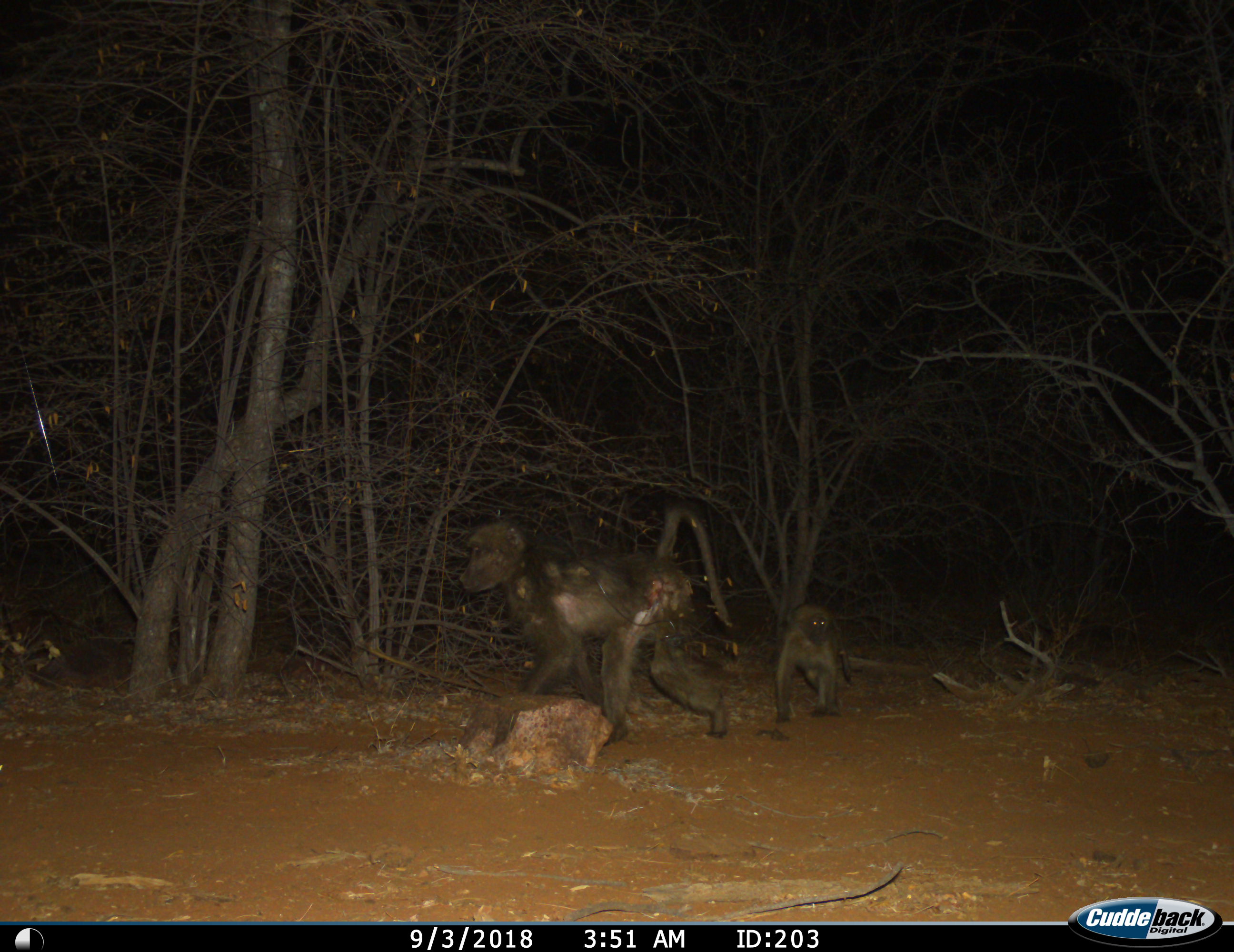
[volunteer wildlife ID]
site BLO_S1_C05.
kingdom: Animalia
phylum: Chordata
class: Mammalia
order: Primates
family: Cercopithecidae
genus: Papio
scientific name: Papio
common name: baboon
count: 2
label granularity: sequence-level